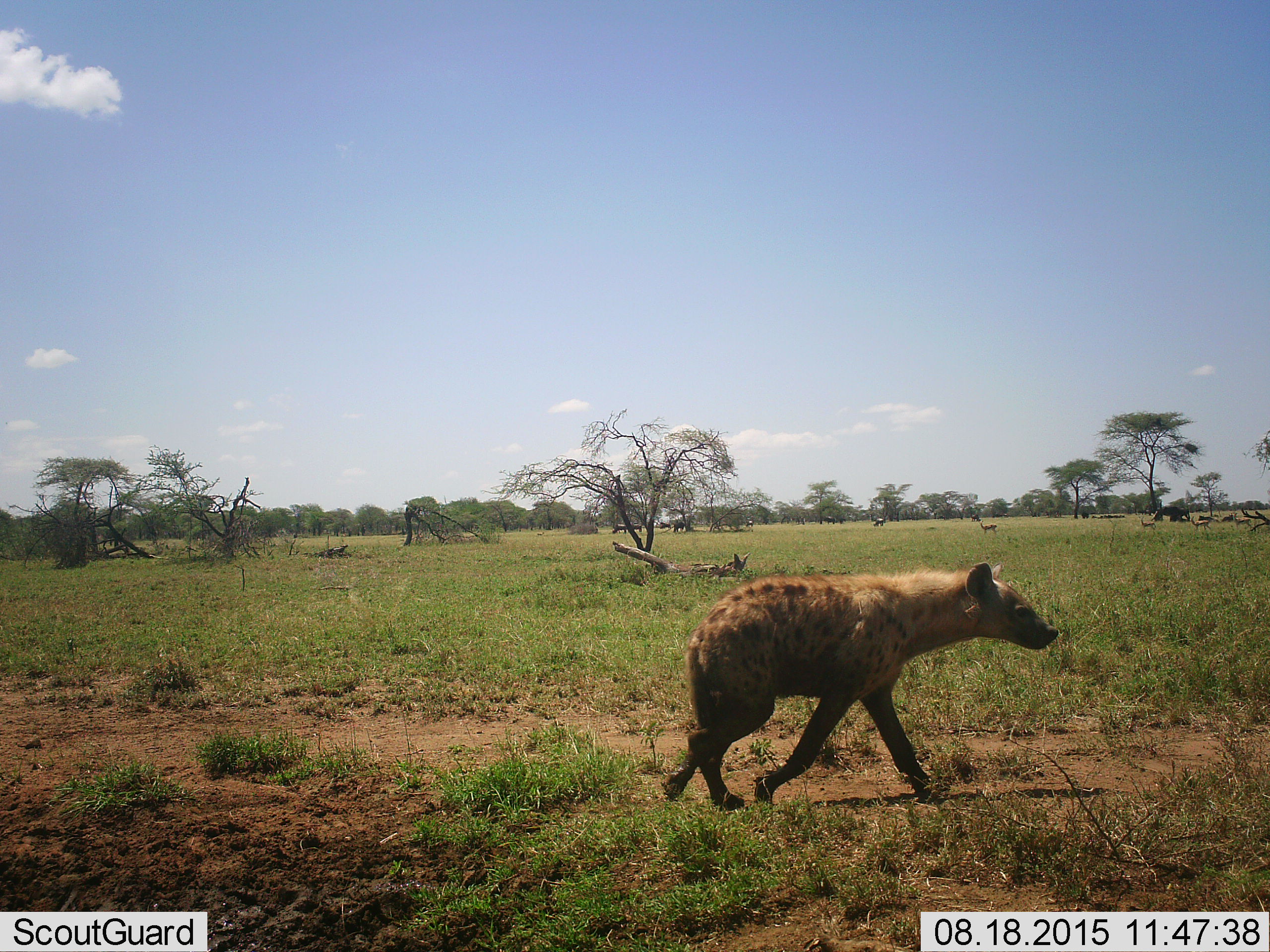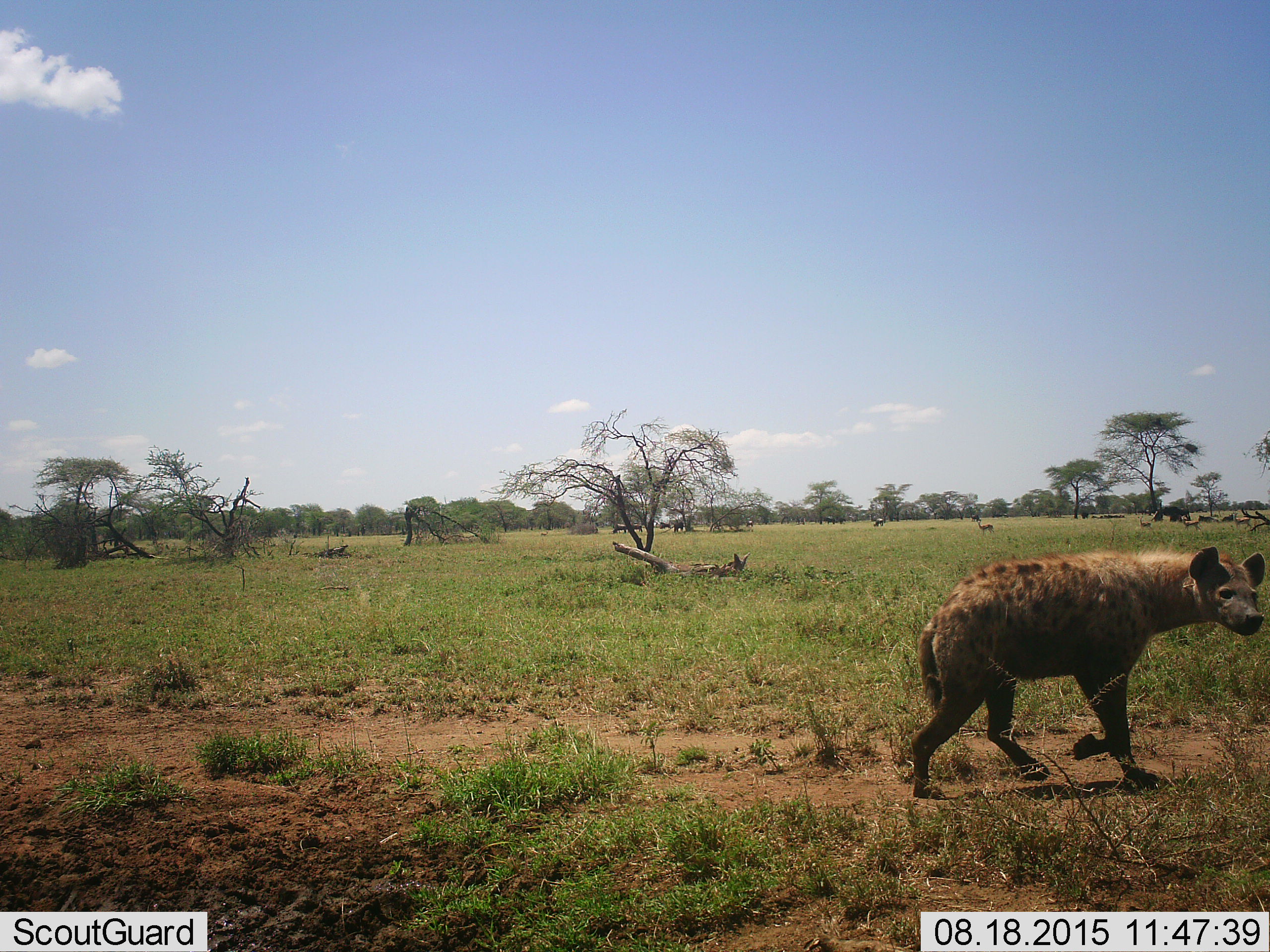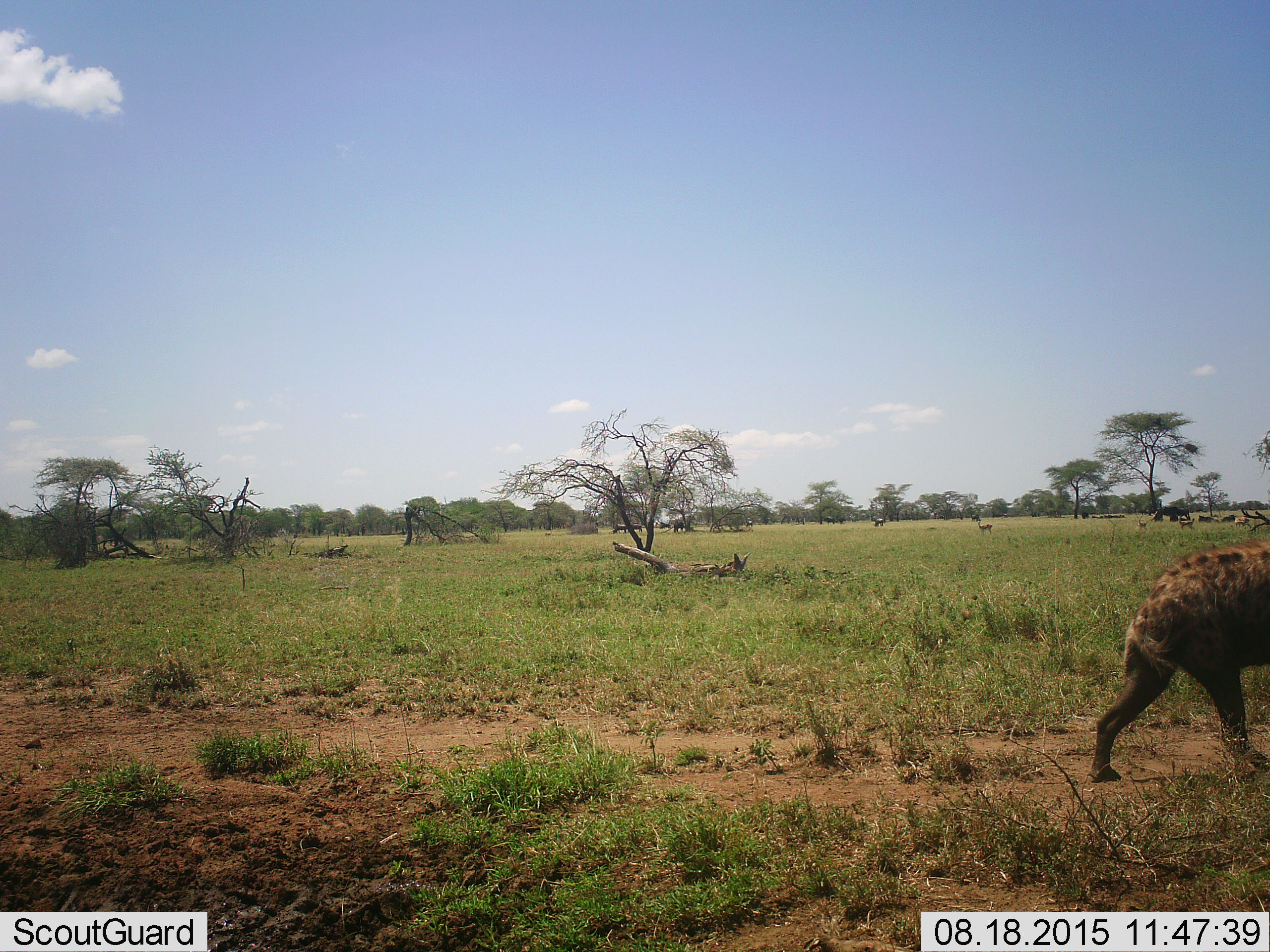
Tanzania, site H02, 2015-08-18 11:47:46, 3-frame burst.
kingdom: Animalia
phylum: Chordata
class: Mammalia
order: Artiodactyla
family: Bovidae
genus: Eudorcas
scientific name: Eudorcas thomsonii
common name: thomson's gazelle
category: gazellethomsons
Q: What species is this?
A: Gazellethomsons (thomson's gazelle) (Eudorcas thomsonii).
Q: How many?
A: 5.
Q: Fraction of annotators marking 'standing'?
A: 86%.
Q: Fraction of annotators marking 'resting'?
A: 0%.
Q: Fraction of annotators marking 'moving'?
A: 29%.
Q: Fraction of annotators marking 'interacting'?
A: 0%.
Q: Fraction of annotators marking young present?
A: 0%.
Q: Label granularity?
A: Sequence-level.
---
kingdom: Animalia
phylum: Chordata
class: Mammalia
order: Carnivora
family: Hyaenidae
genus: Crocuta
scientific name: Crocuta crocuta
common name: spotted hyena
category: hyenaspotted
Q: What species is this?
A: Hyenaspotted (spotted hyena) (Crocuta crocuta).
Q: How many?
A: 1.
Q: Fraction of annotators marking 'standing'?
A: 0%.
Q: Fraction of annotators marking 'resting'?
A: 0%.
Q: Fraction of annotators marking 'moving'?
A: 100%.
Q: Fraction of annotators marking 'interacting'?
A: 0%.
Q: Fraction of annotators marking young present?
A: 0%.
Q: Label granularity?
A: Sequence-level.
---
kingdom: Animalia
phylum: Chordata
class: Mammalia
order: Artiodactyla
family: Bovidae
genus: Connochaetes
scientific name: Connochaetes taurinus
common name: blue wildebeest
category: wildebeest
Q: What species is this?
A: Wildebeest (blue wildebeest) (Connochaetes taurinus).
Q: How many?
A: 9.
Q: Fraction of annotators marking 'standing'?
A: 80%.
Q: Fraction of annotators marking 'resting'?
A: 20%.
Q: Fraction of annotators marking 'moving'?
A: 20%.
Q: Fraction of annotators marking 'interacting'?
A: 0%.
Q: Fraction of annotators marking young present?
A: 0%.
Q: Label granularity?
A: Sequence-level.